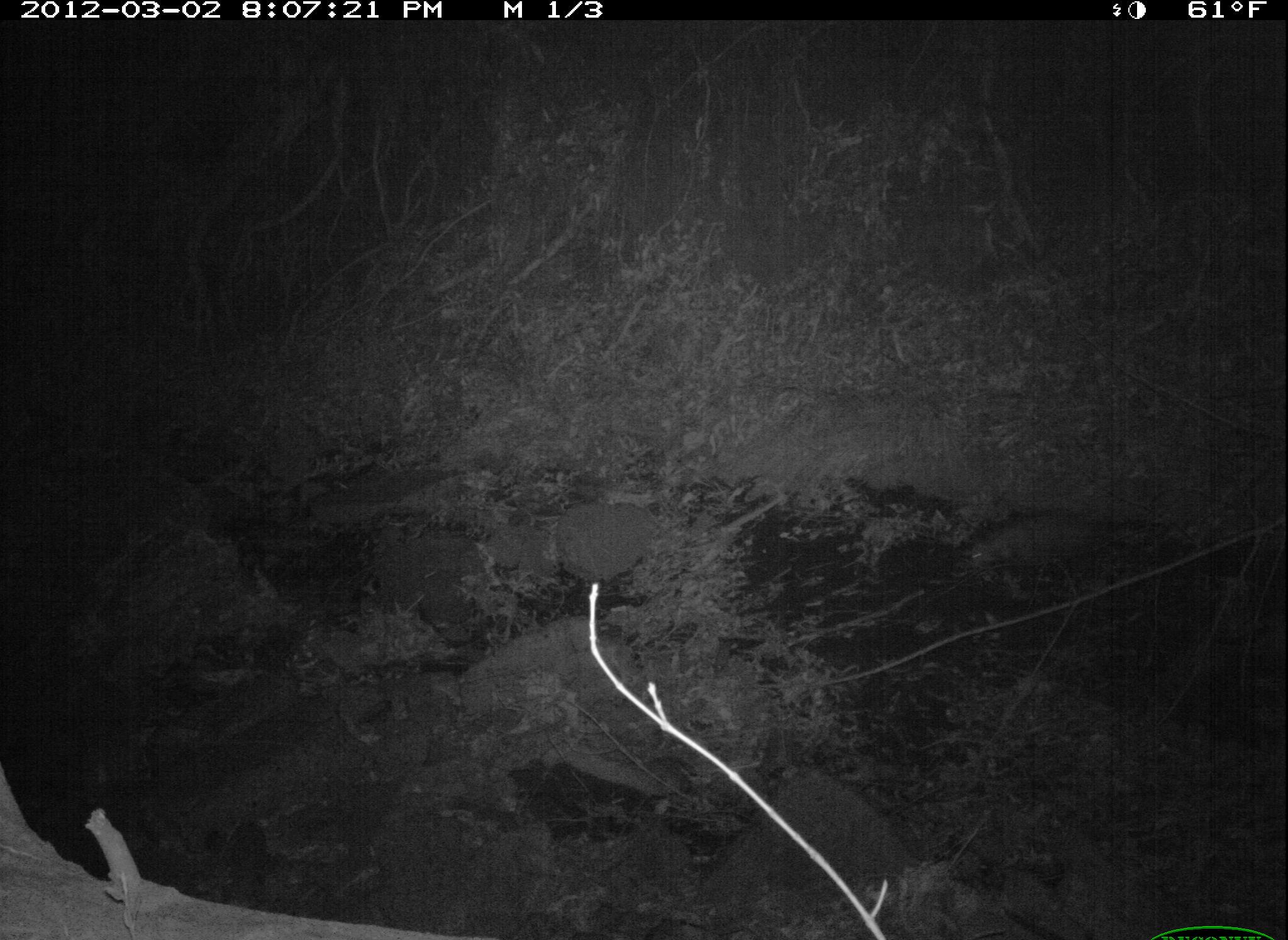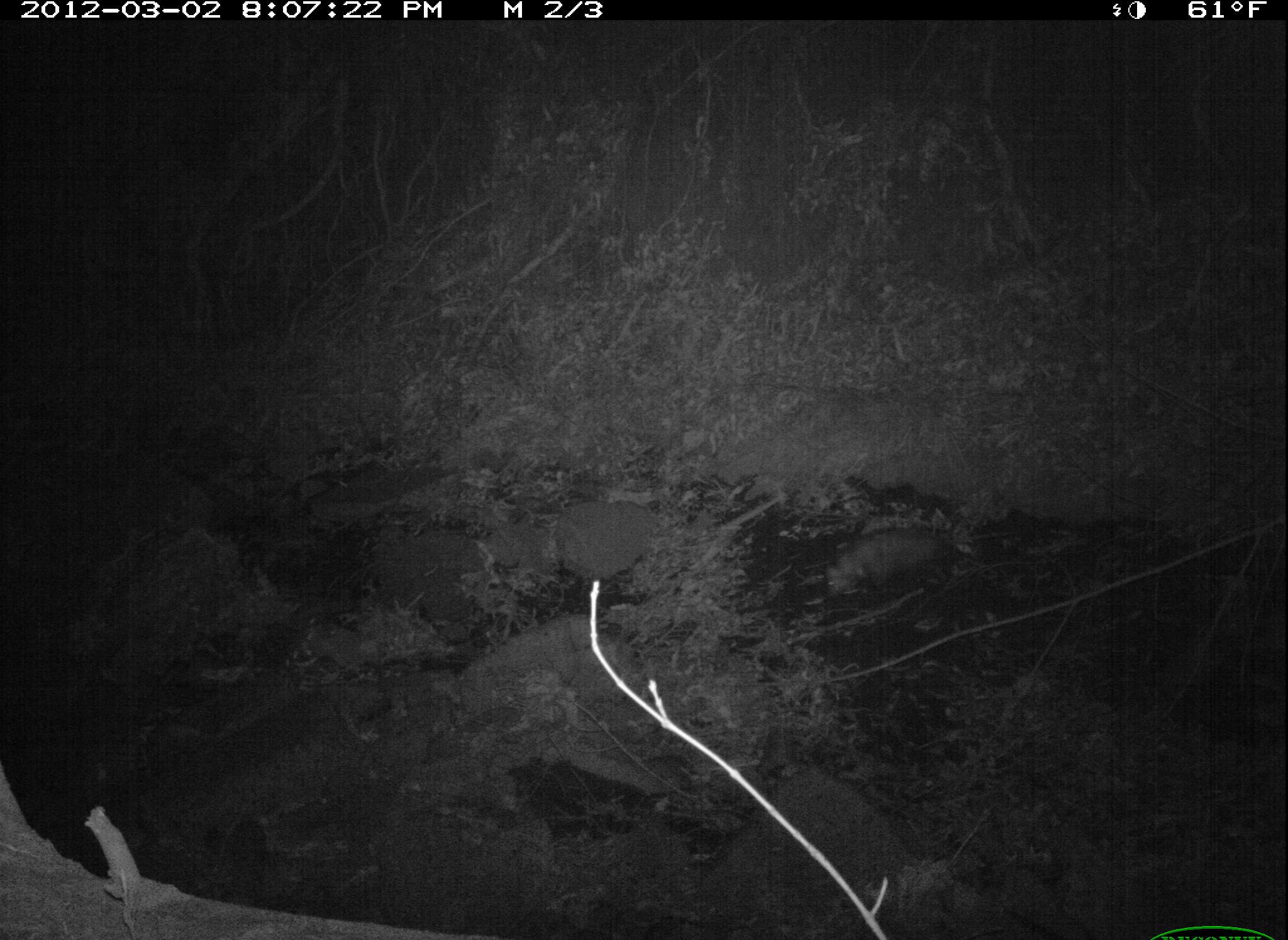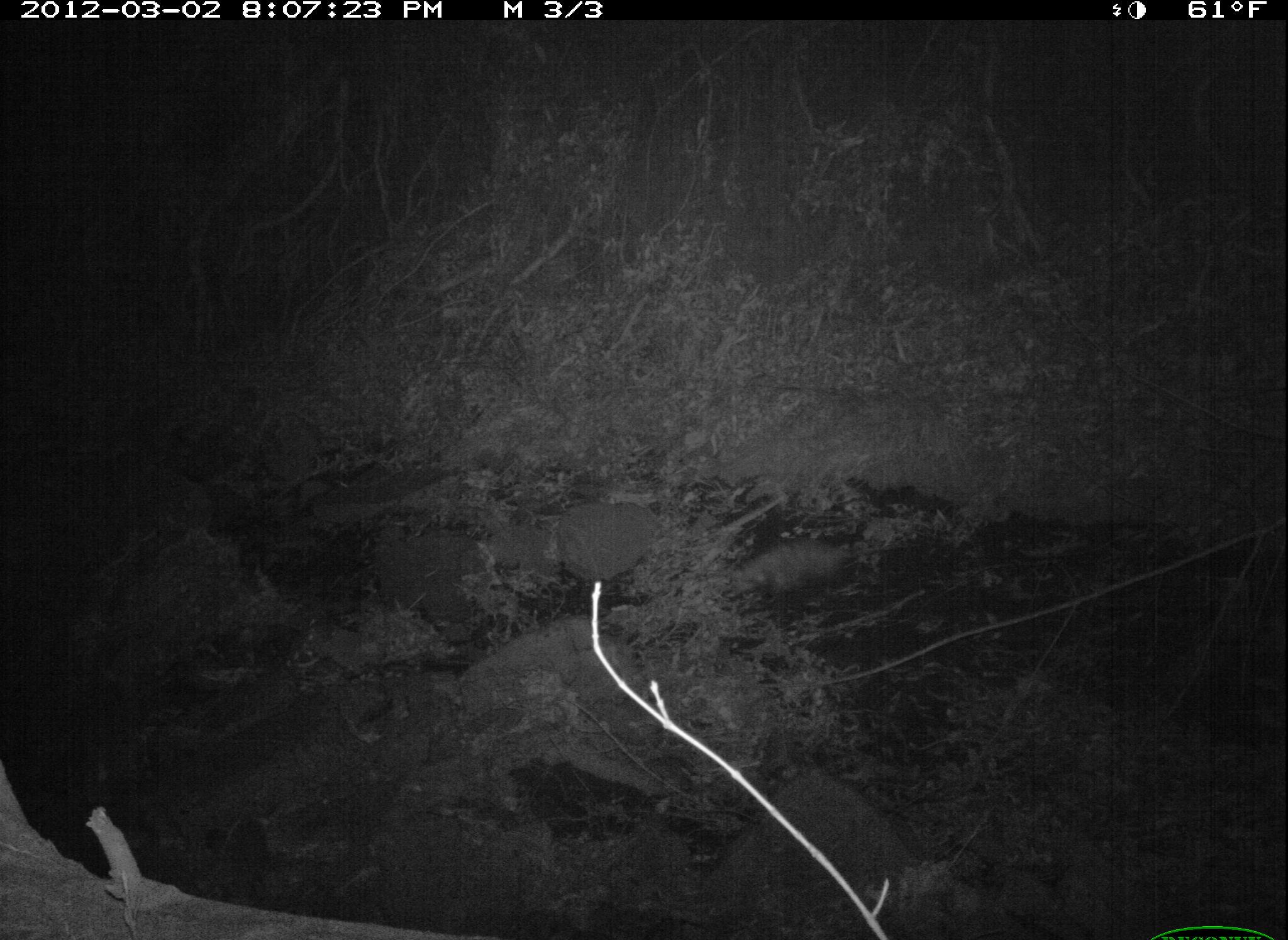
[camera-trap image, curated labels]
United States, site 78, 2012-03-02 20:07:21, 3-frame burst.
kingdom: Animalia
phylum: Chordata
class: Mammalia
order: Didelphimorphia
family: Didelphidae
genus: Didelphis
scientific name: Didelphis virginiana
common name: virginia opossum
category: opossum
Opossum (virginia opossum) (Didelphis virginiana).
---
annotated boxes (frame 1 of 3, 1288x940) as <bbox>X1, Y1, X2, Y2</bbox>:
opossum: <bbox>961, 493, 1132, 604</bbox>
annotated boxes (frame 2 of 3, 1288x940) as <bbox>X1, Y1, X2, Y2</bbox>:
opossum: <bbox>823, 512, 1013, 601</bbox>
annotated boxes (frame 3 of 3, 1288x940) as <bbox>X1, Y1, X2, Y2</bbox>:
opossum: <bbox>726, 517, 873, 615</bbox>